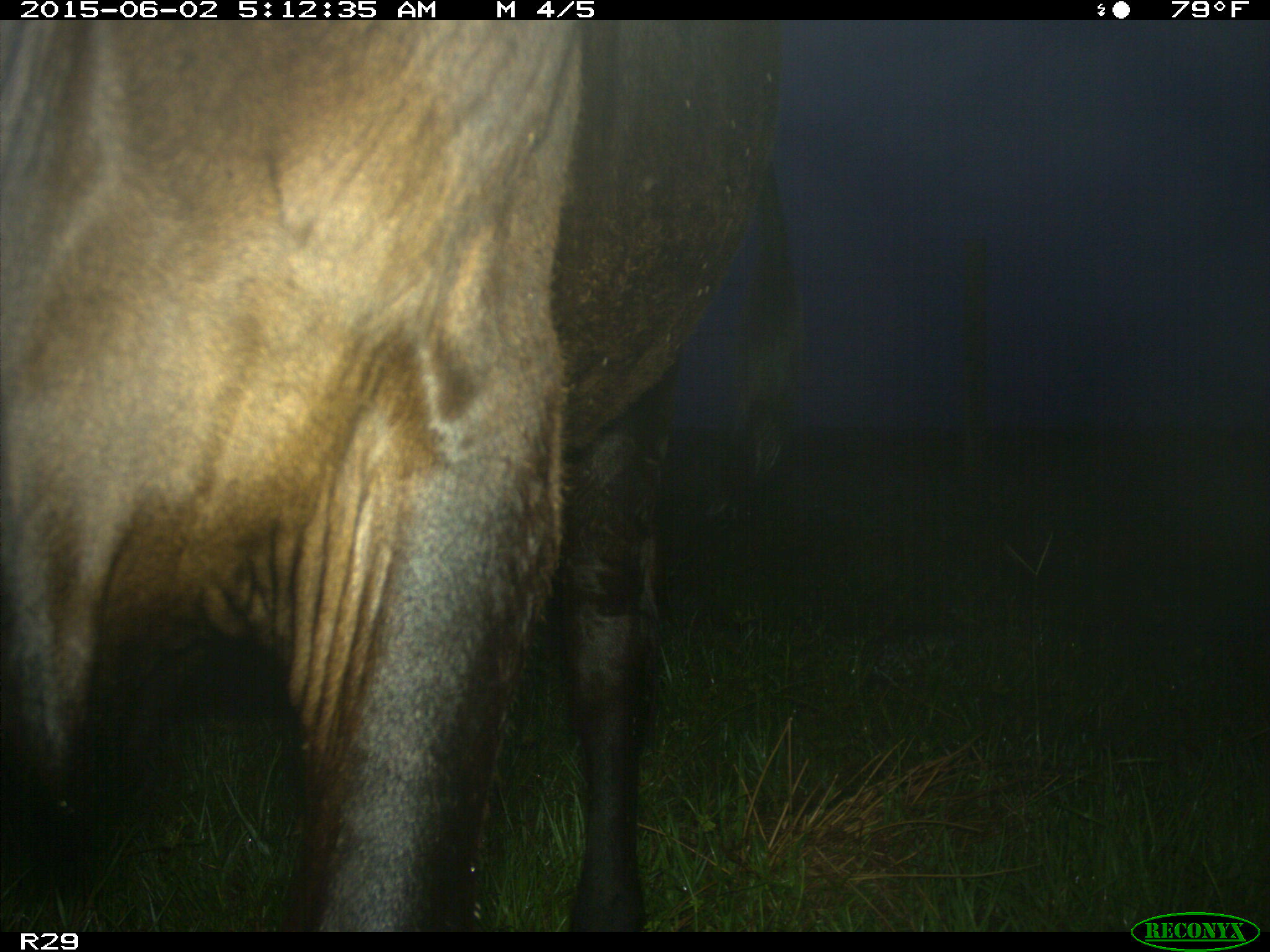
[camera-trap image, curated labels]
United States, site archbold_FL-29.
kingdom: Animalia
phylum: Chordata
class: Mammalia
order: Artiodactyla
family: Bovidae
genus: Bos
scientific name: Bos taurus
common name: domestic cow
Bos taurus (domestic cow).